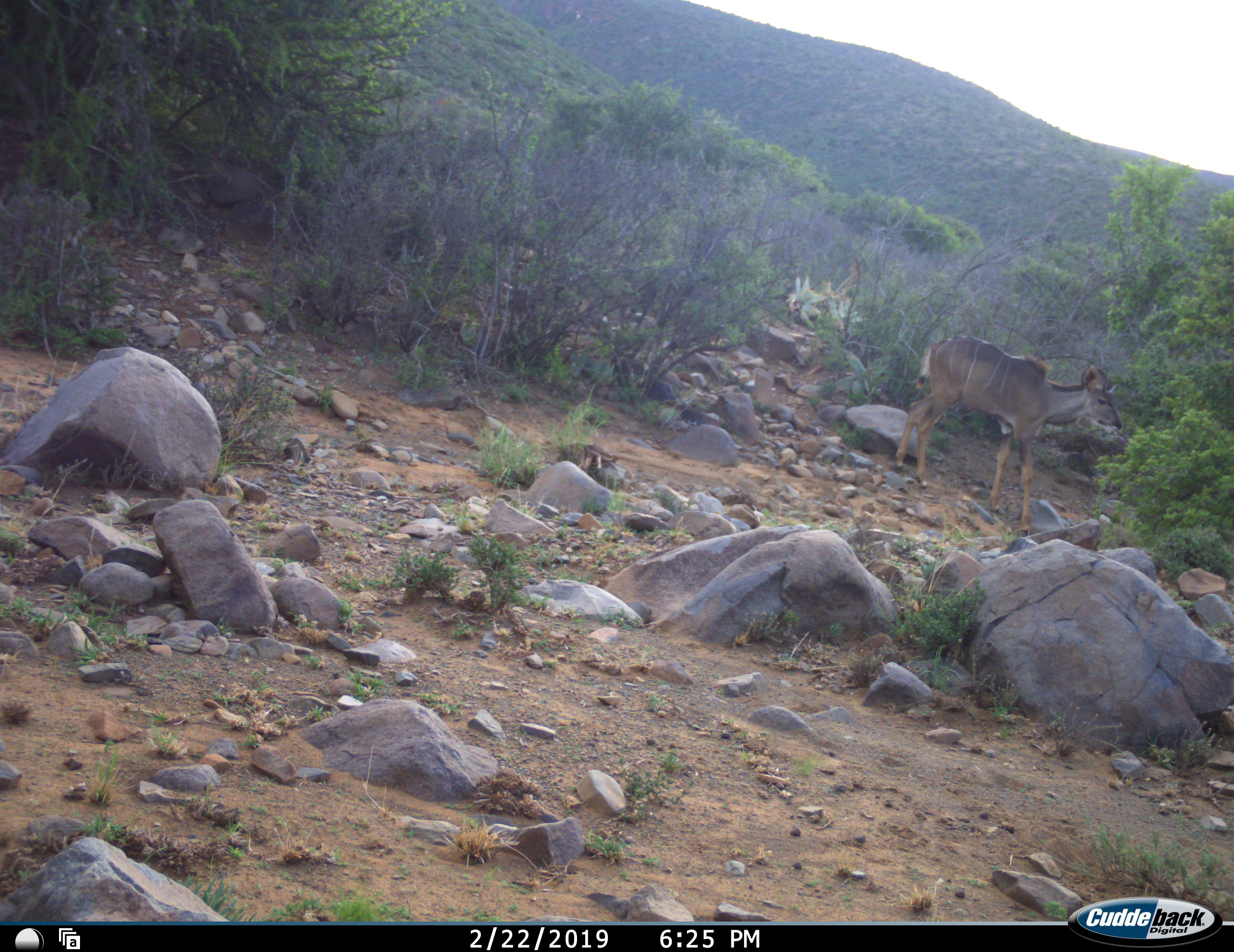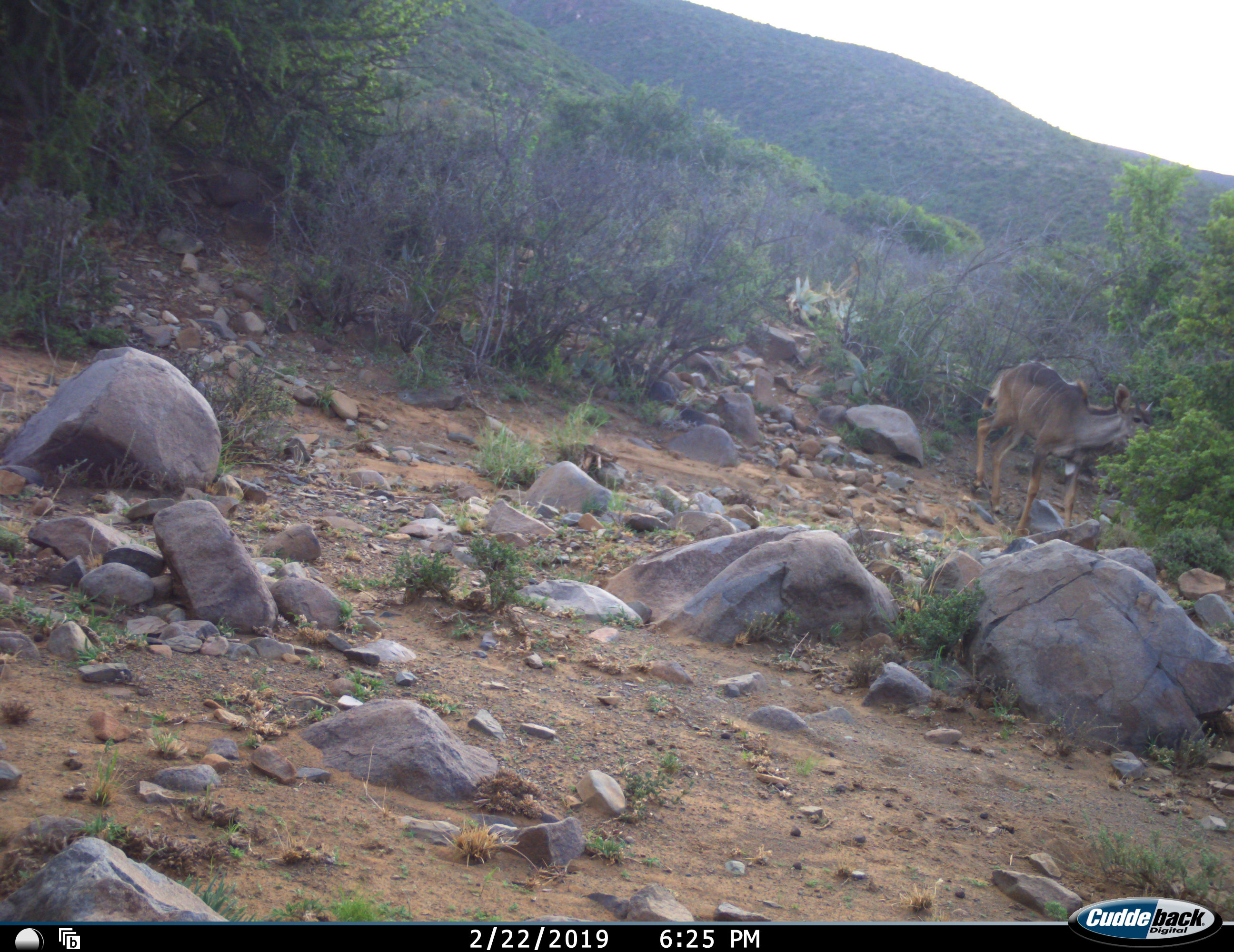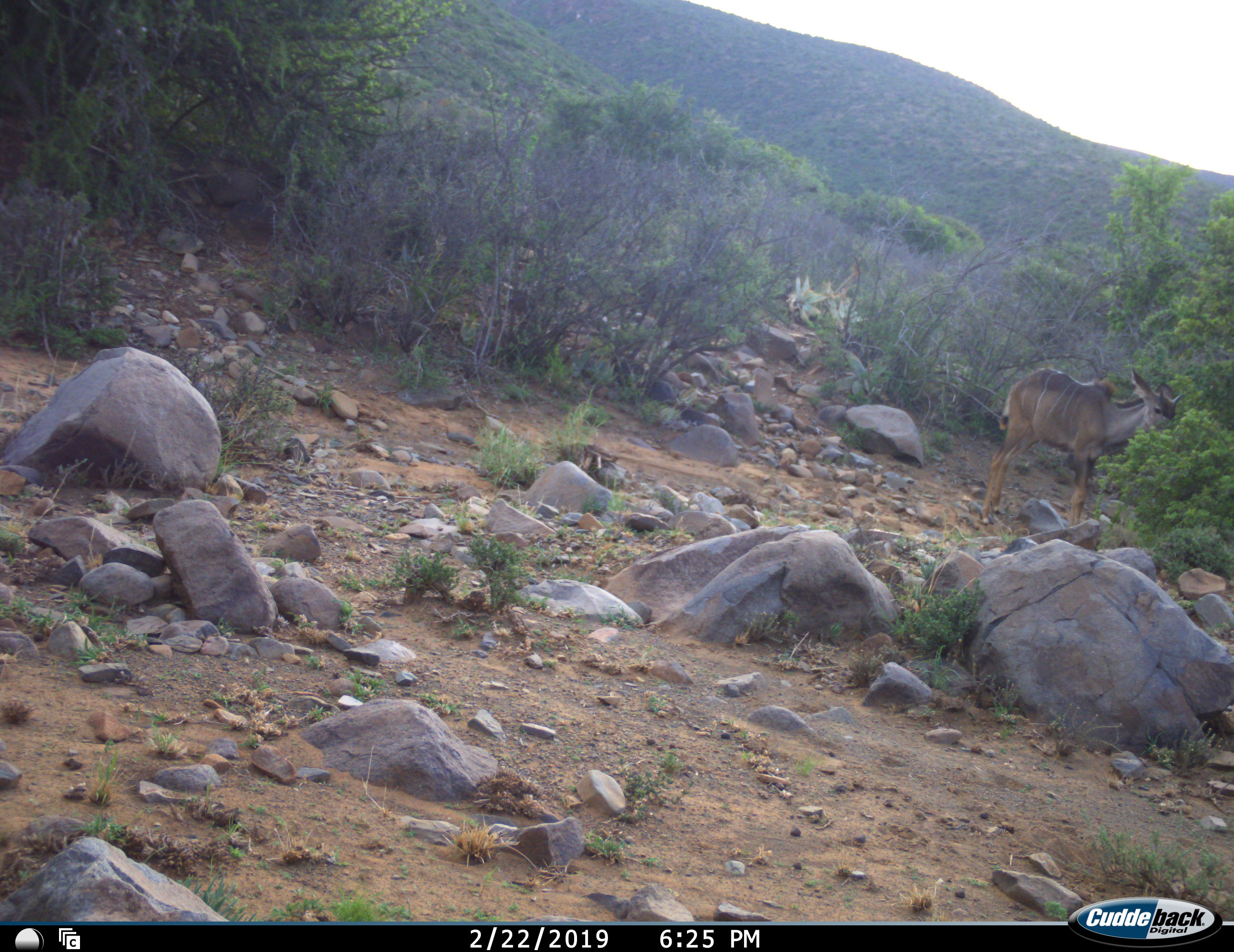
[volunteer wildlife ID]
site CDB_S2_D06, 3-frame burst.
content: unidentified animal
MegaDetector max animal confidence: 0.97